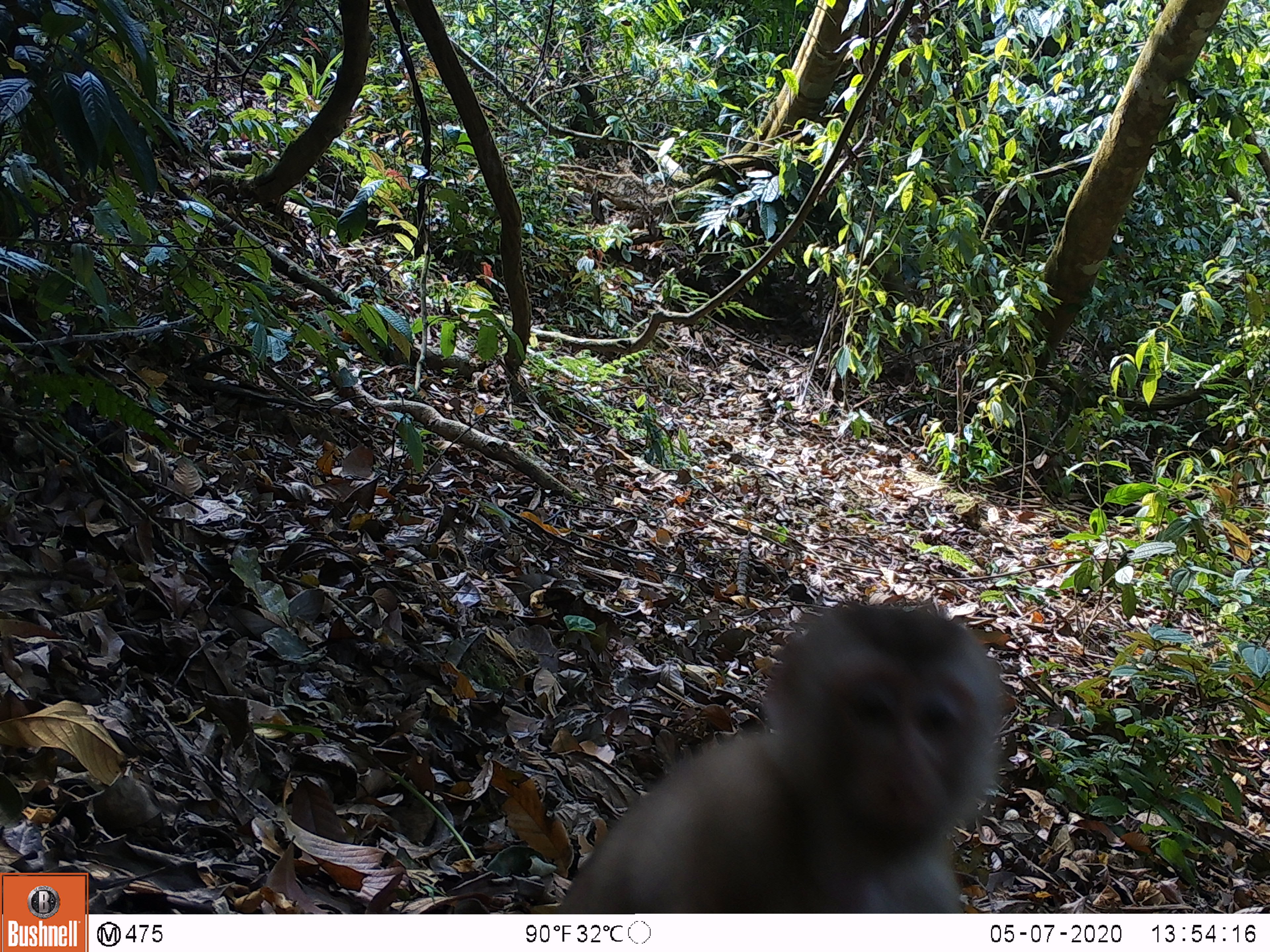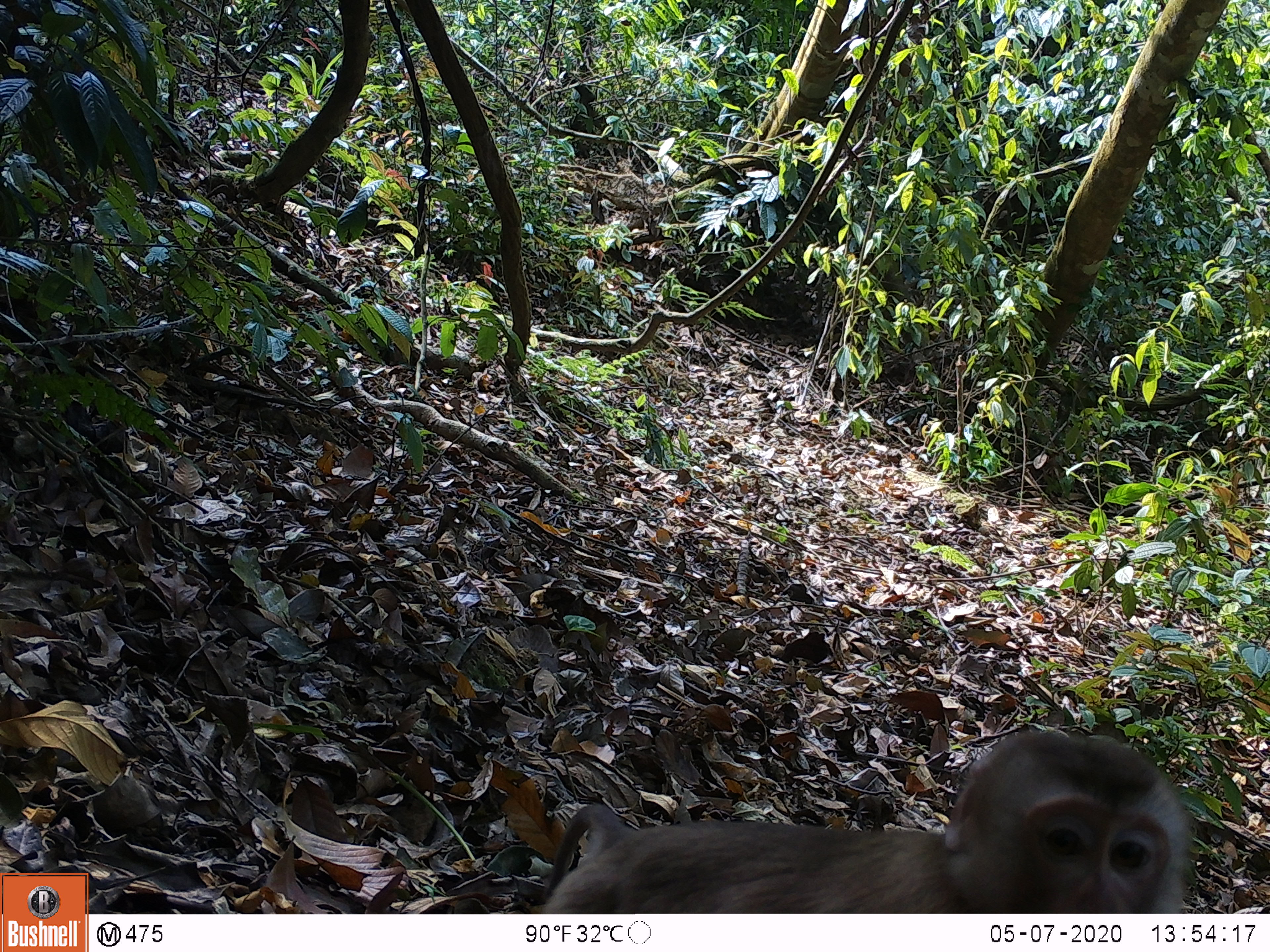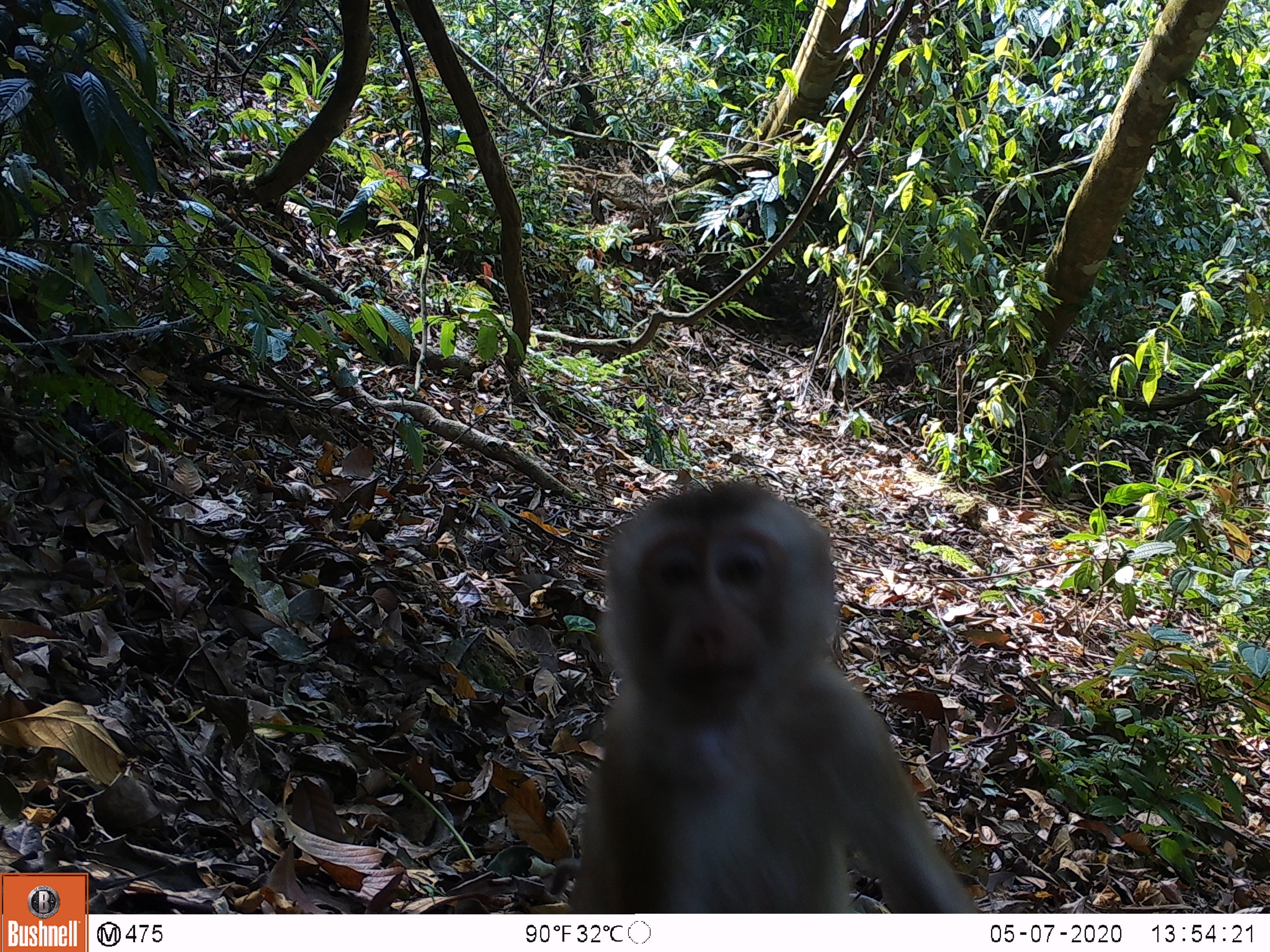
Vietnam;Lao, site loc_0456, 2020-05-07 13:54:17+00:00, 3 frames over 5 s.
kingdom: Animalia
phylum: Chordata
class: Mammalia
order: Primates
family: Cercopithecidae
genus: Macaca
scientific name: Macaca nemestrina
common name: pig-tailed macaque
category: pig tailed macaque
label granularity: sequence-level